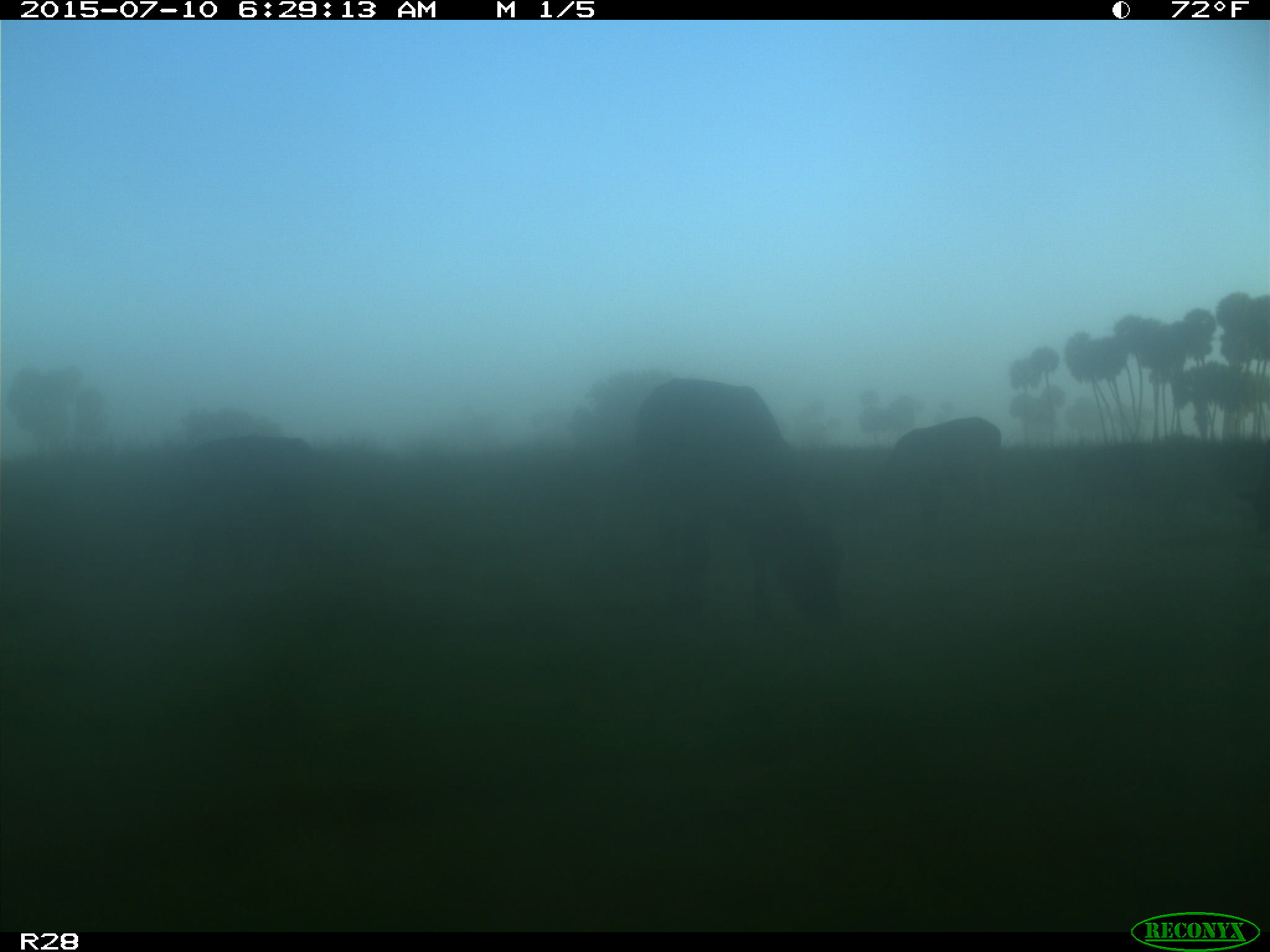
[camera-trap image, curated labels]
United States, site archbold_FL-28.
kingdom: Animalia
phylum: Chordata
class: Mammalia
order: Artiodactyla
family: Bovidae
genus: Bos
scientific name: Bos taurus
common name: domestic cow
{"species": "Bos taurus (domestic cow)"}